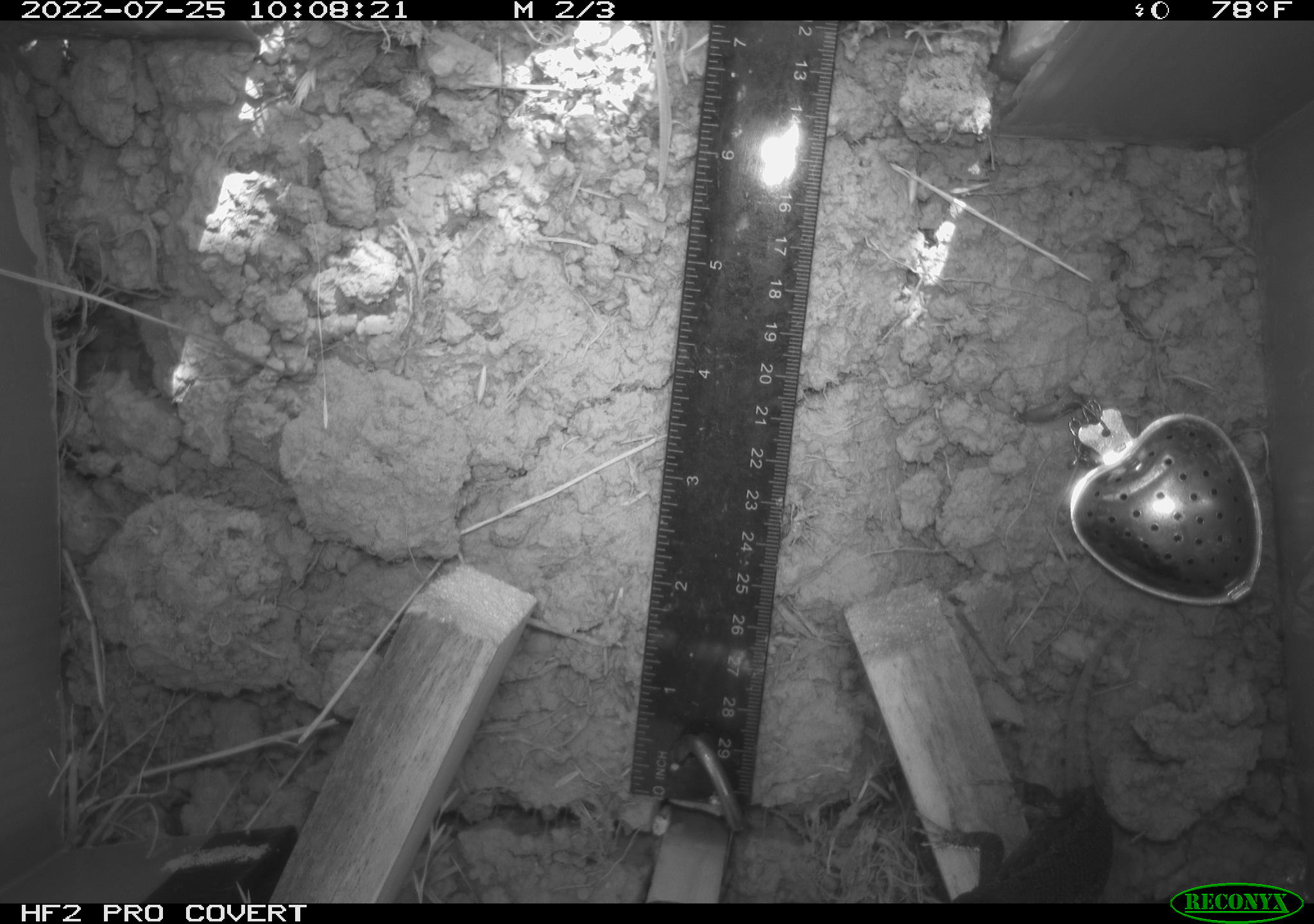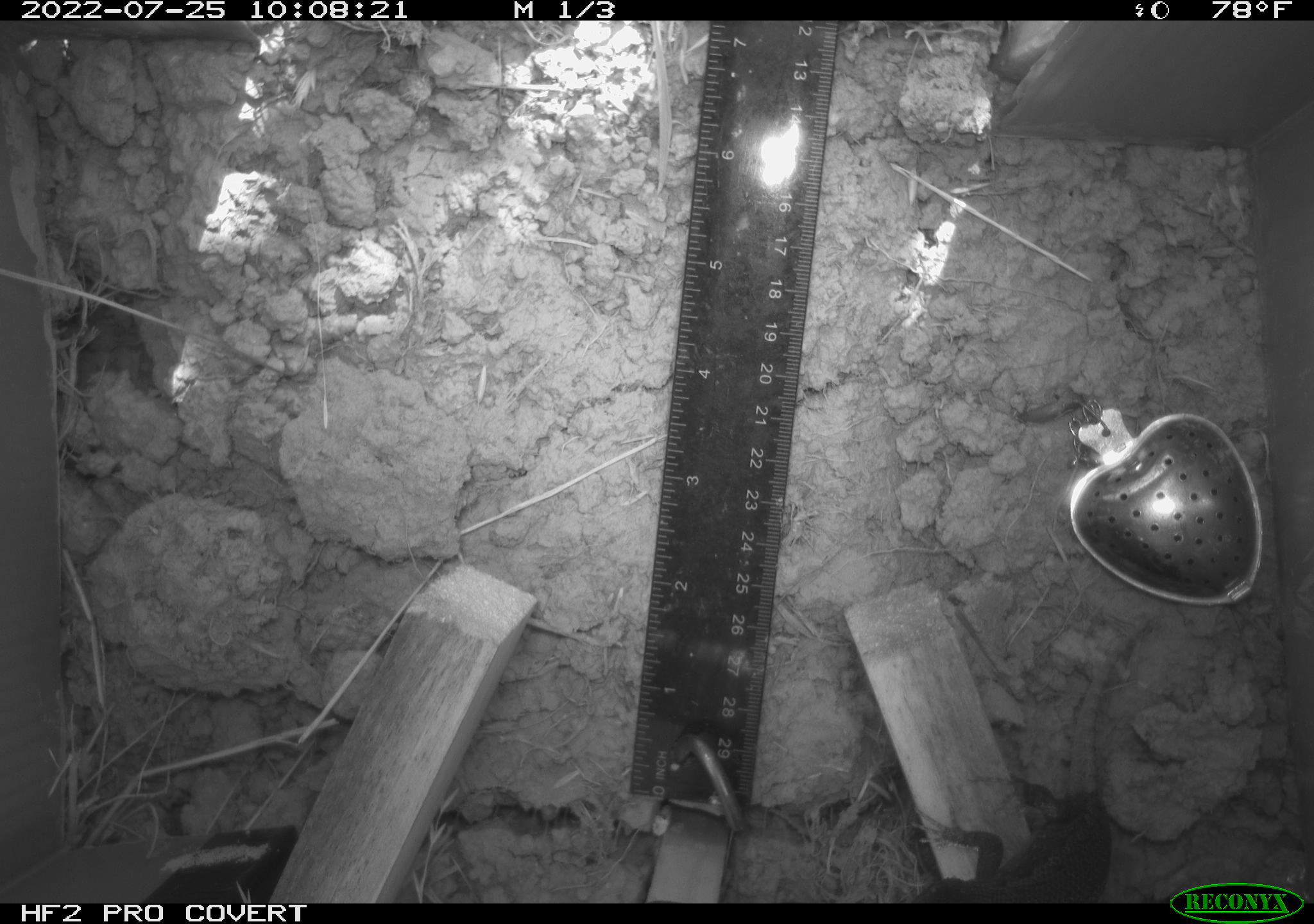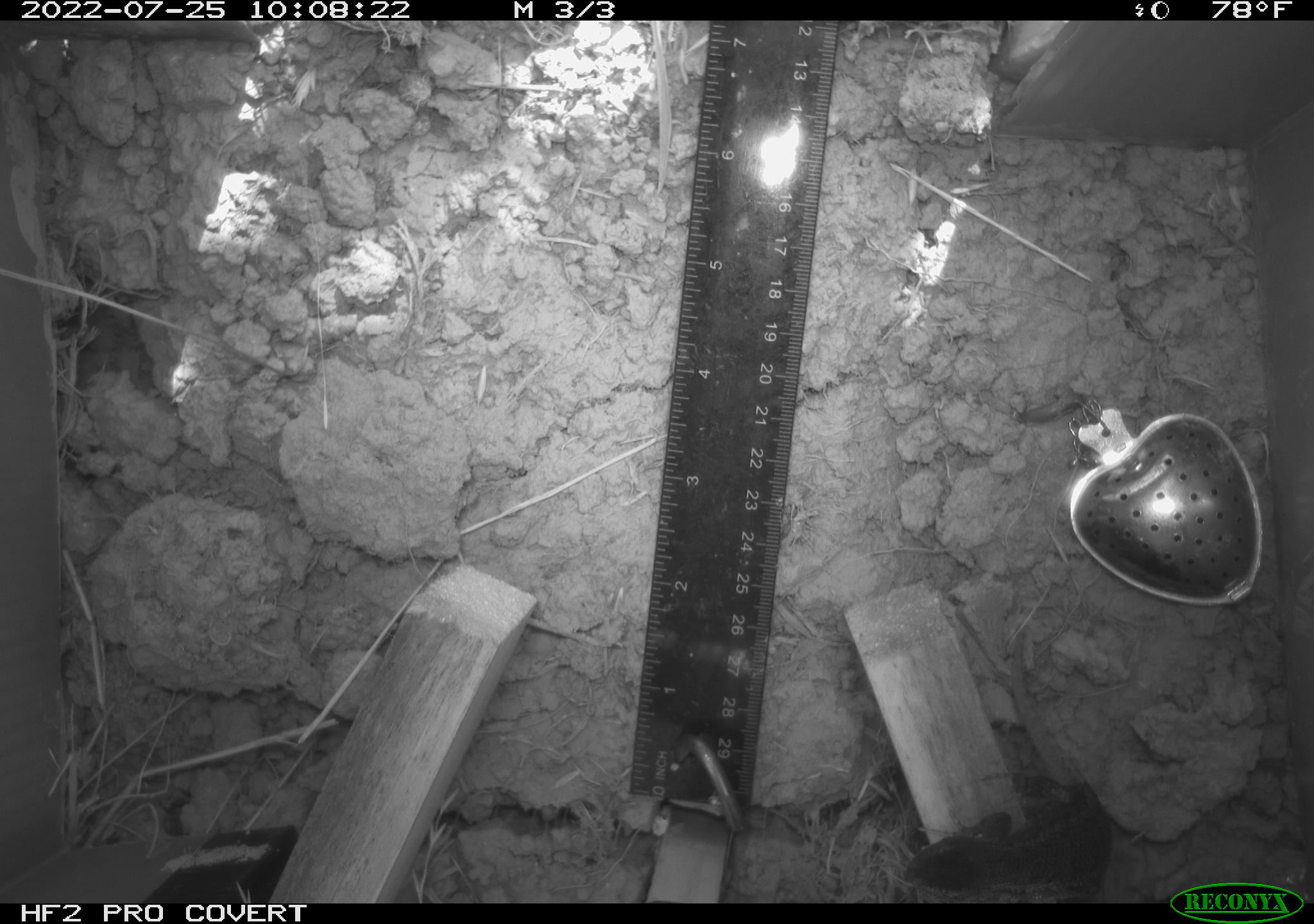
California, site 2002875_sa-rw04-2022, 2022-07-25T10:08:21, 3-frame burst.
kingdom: Animalia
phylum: Chordata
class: Reptilia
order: Squamata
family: Phrynosomatidae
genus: Sceloporus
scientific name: Sceloporus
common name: spiny lizards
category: sceloporus species